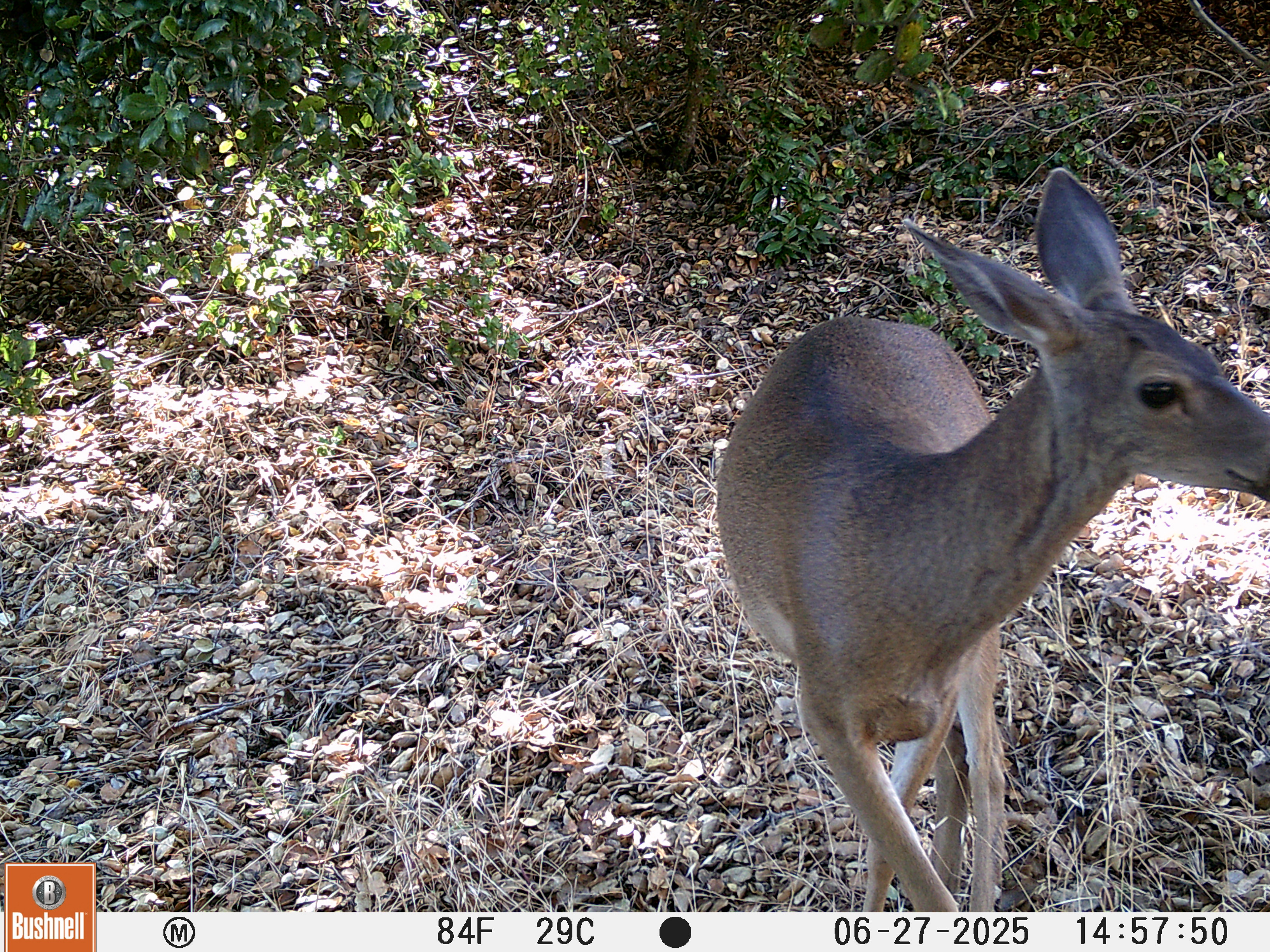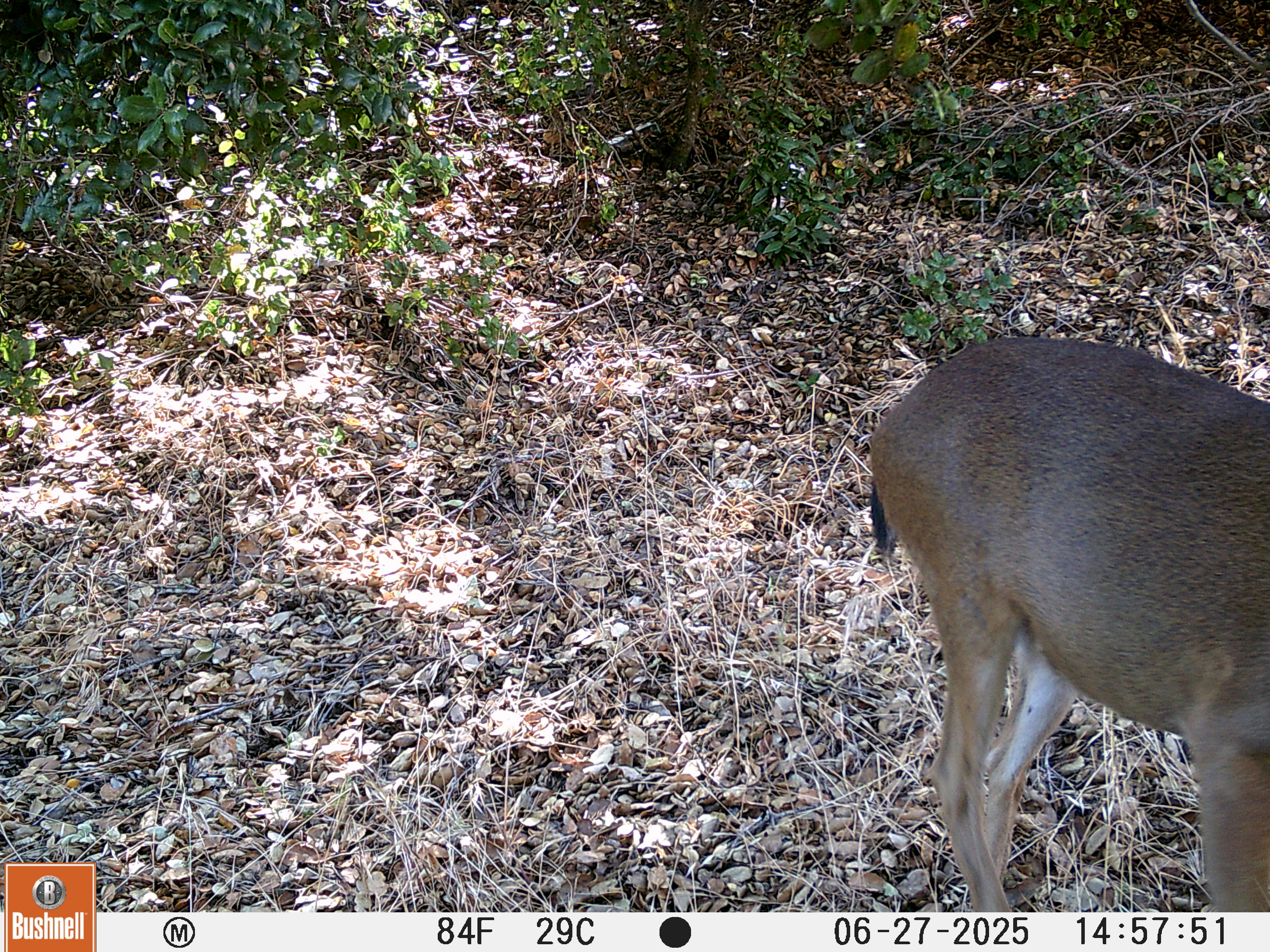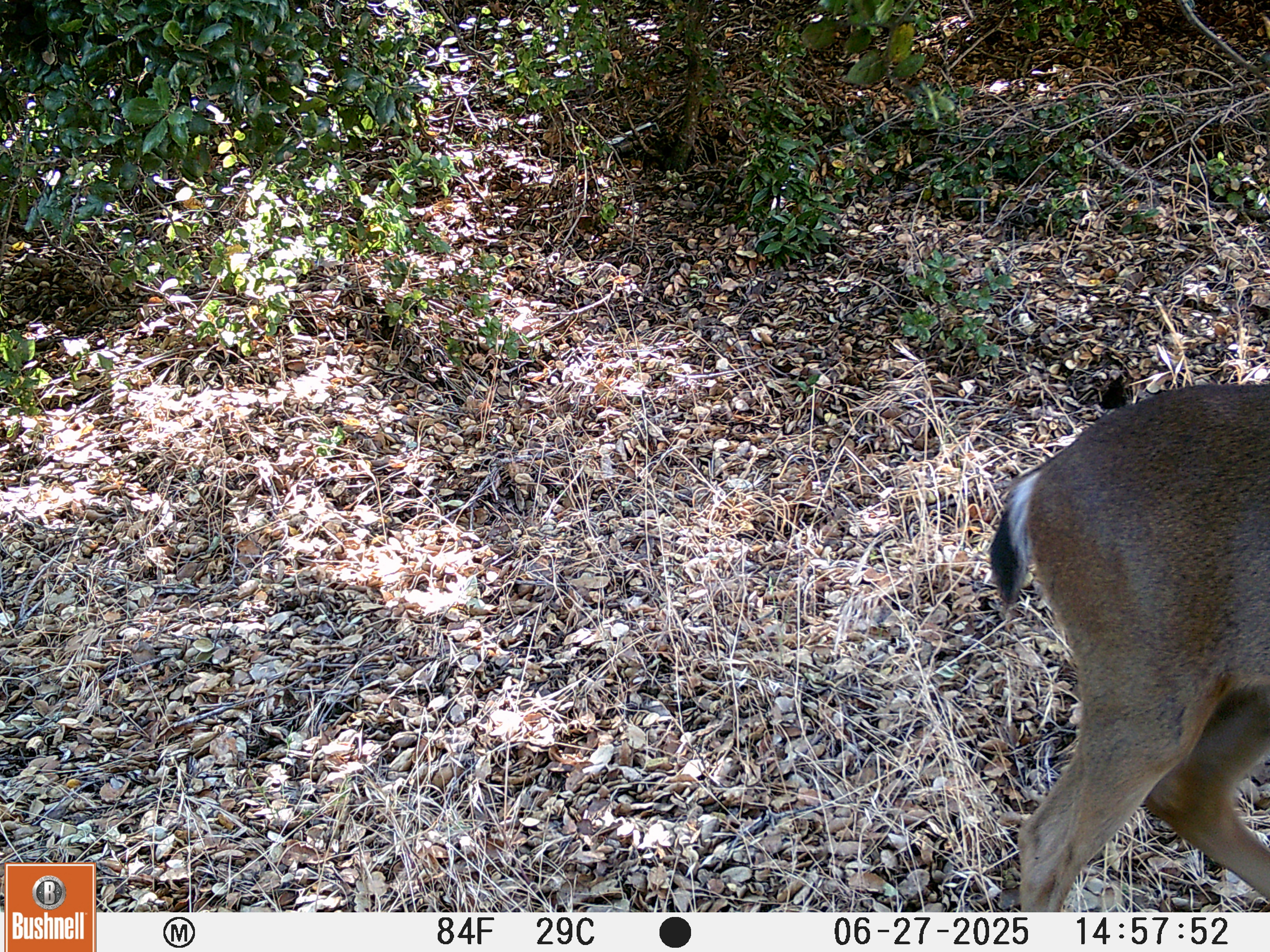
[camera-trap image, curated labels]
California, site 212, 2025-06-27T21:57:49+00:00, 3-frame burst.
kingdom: Animalia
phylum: Chordata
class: Mammalia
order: Artiodactyla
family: Cervidae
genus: Odocoileus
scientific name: Odocoileus hemionus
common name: mule deer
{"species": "mule deer (Odocoileus hemionus)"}